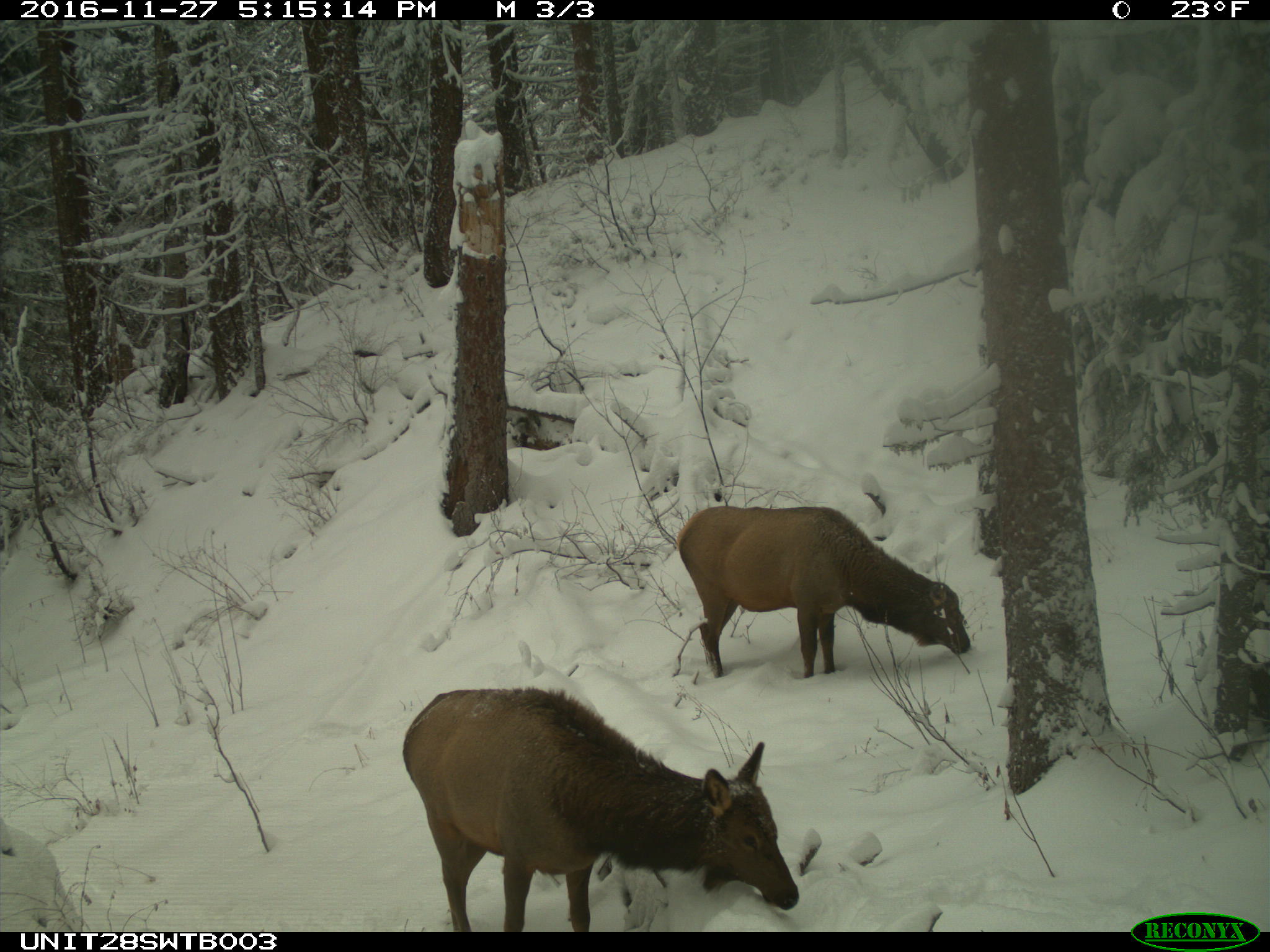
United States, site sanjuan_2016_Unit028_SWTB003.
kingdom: Animalia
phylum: Chordata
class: Mammalia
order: Artiodactyla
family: Cervidae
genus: Cervus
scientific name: Cervus elaphus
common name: red deer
Cervus elaphus (red deer).